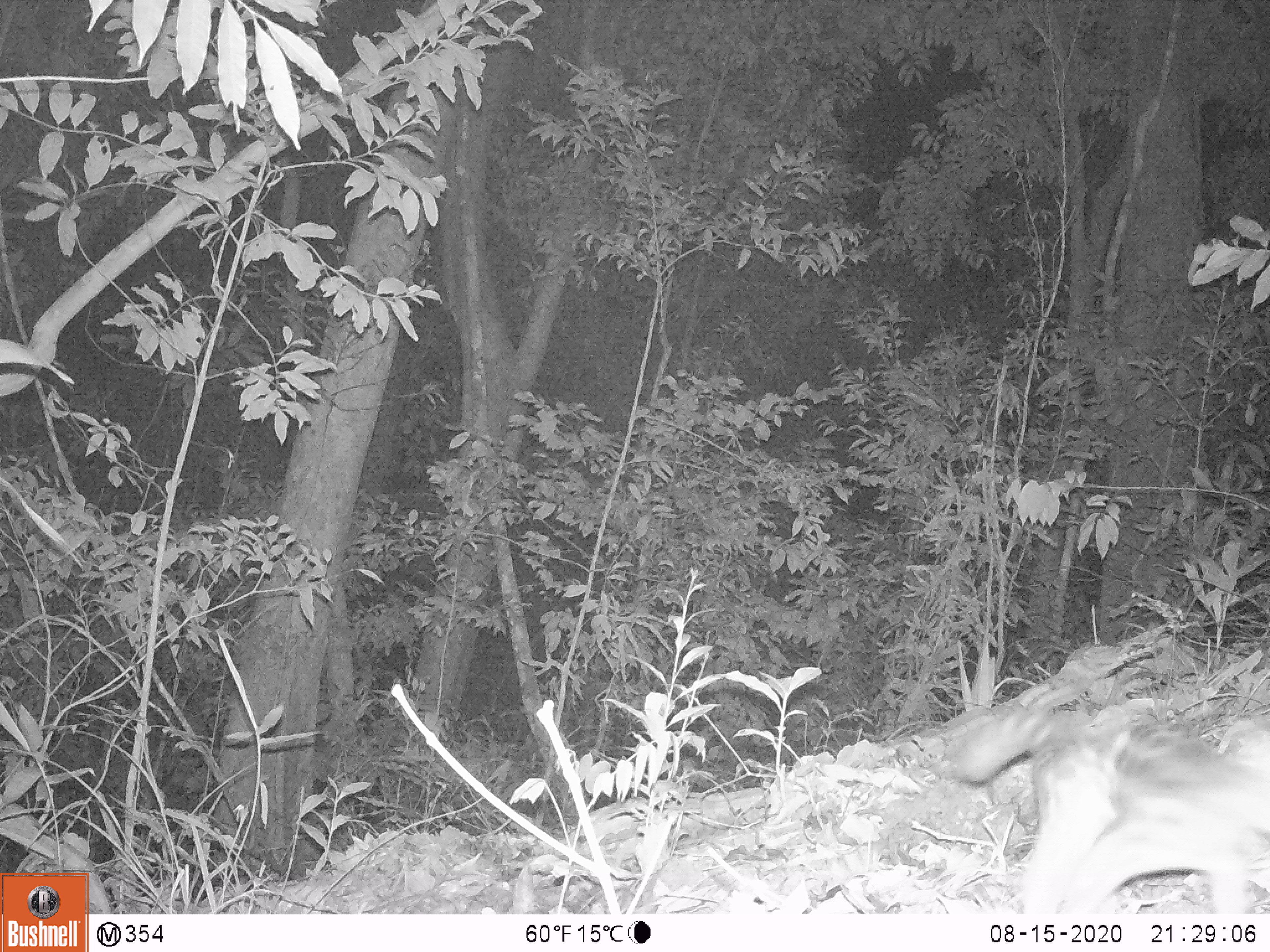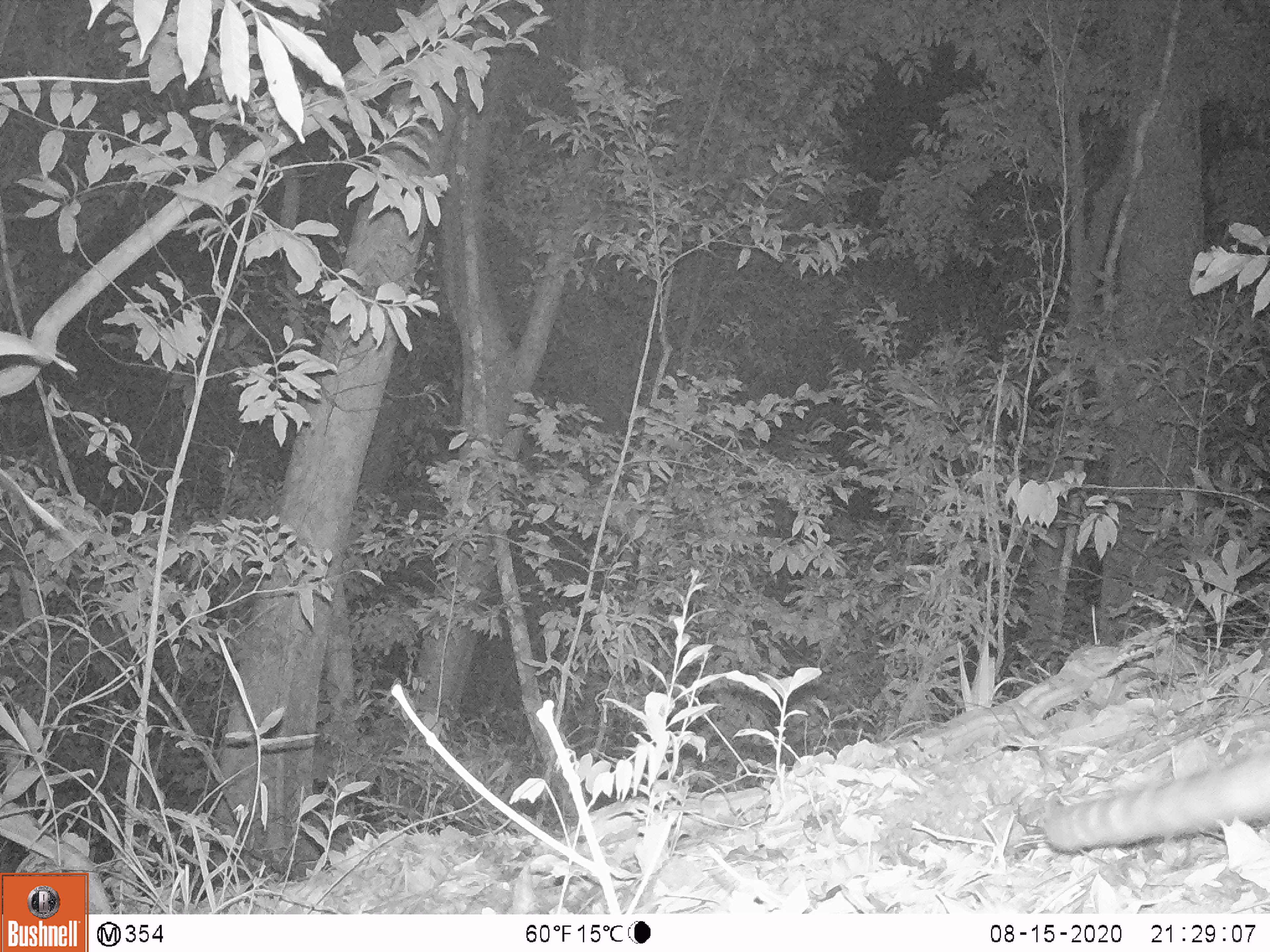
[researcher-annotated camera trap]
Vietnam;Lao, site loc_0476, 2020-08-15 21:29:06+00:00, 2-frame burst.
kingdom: Animalia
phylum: Chordata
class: Mammalia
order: Carnivora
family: Prionodontidae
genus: Prionodon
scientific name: Prionodon pardicolor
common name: spotted linsang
Spotted linsang (Prionodon pardicolor). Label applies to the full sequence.